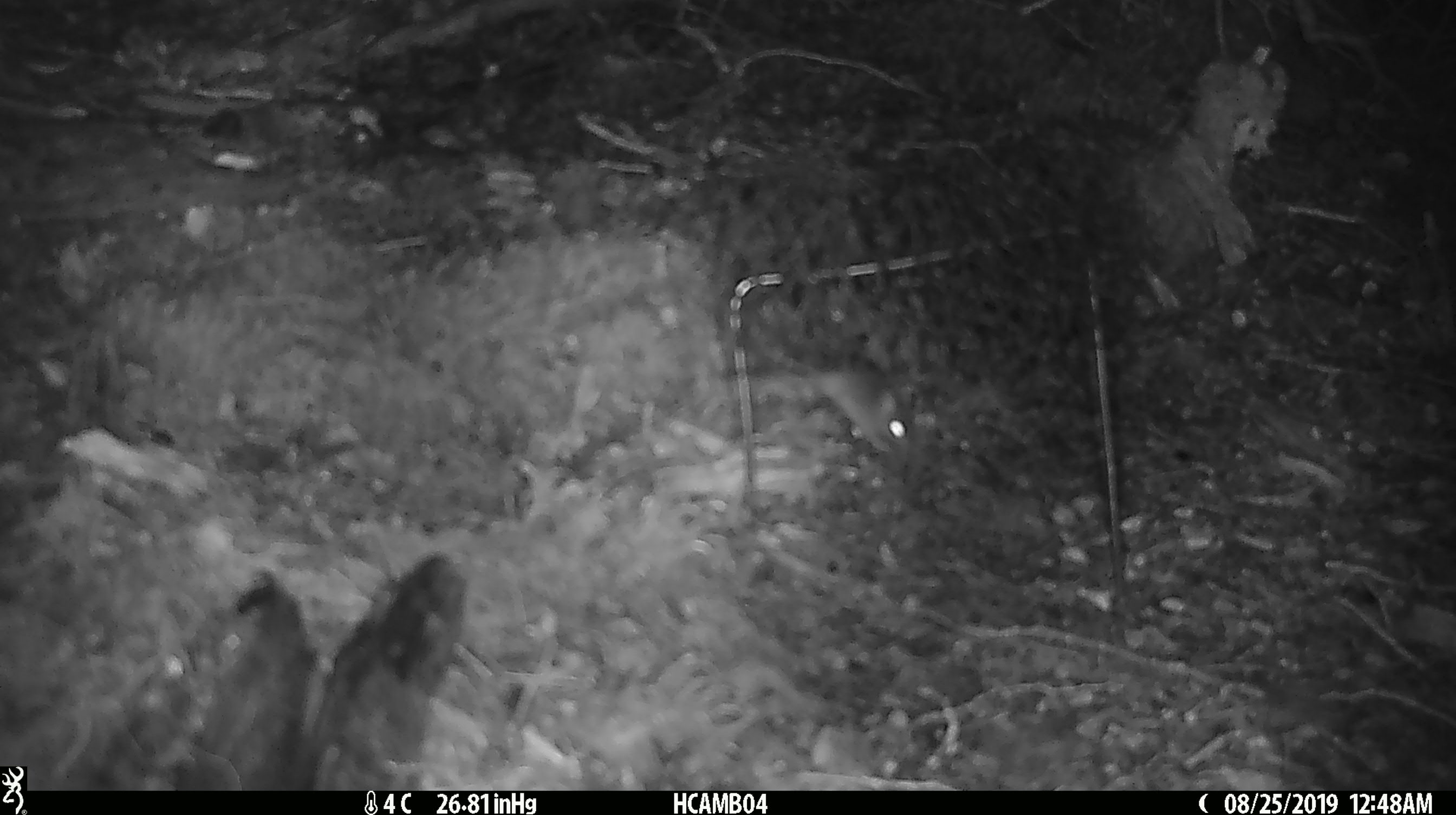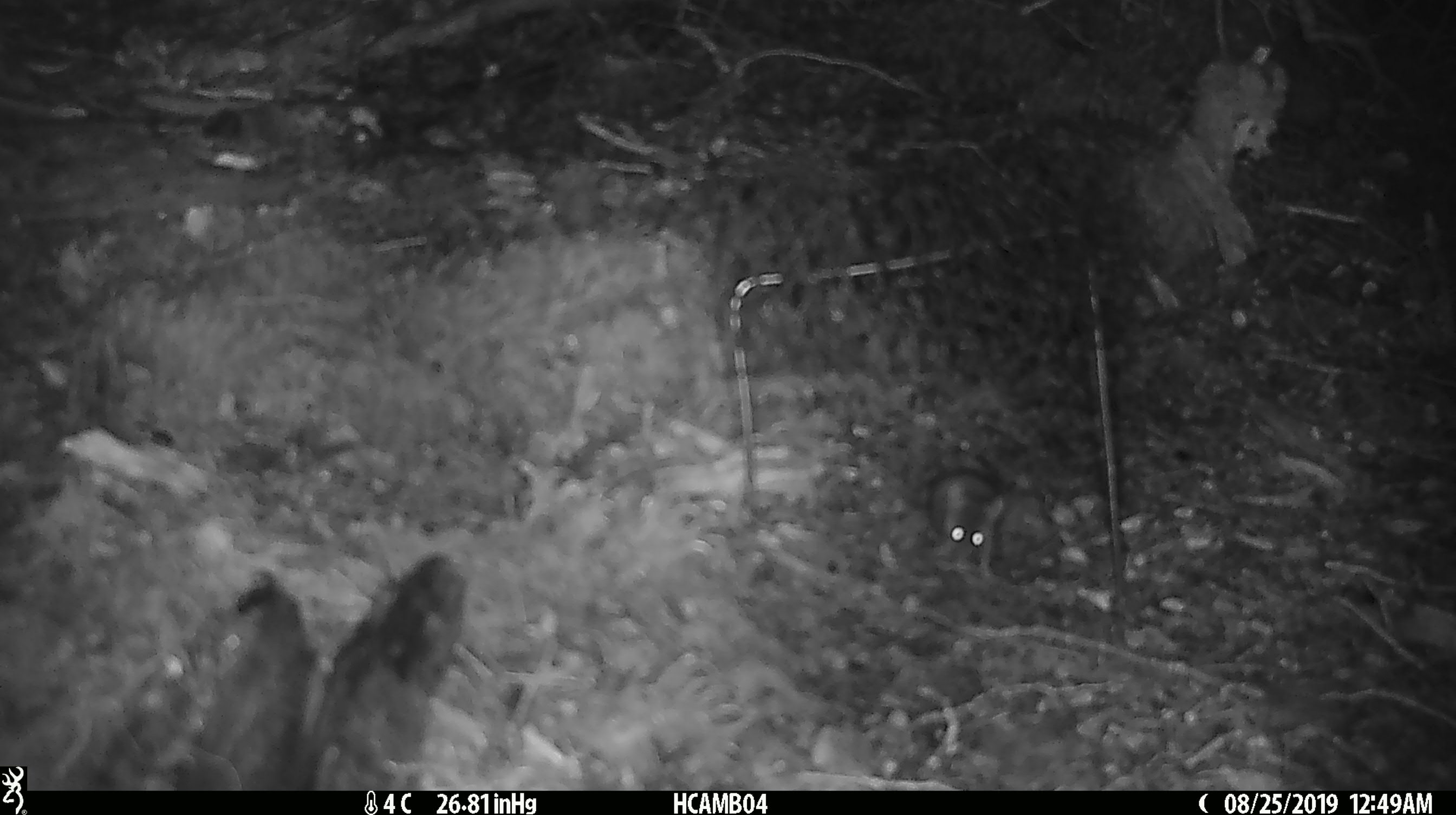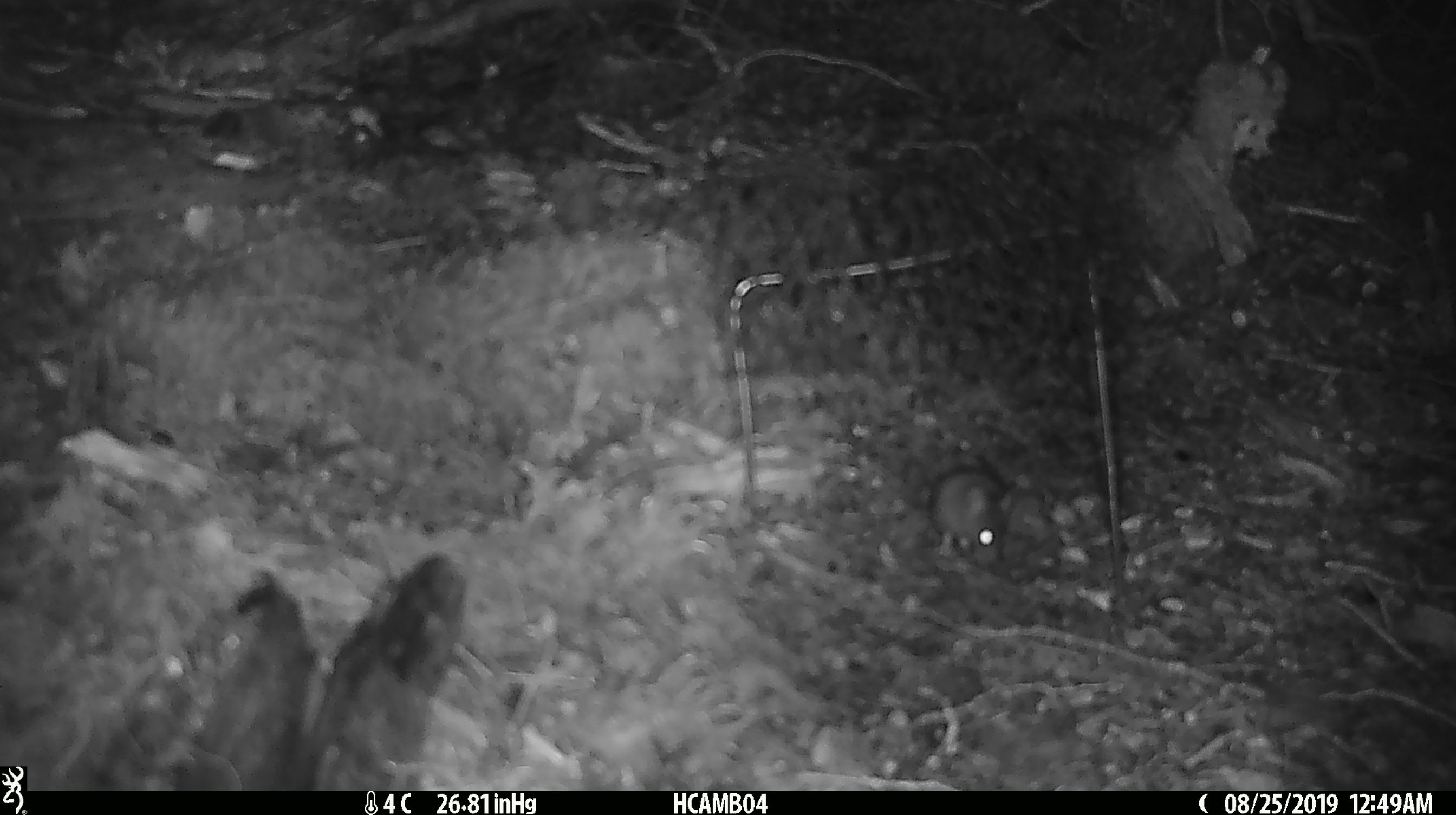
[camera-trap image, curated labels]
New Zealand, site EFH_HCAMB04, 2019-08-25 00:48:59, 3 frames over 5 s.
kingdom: Animalia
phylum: Chordata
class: Mammalia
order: Rodentia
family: Muridae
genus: Mus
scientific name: Mus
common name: mouse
Mouse (Mus).